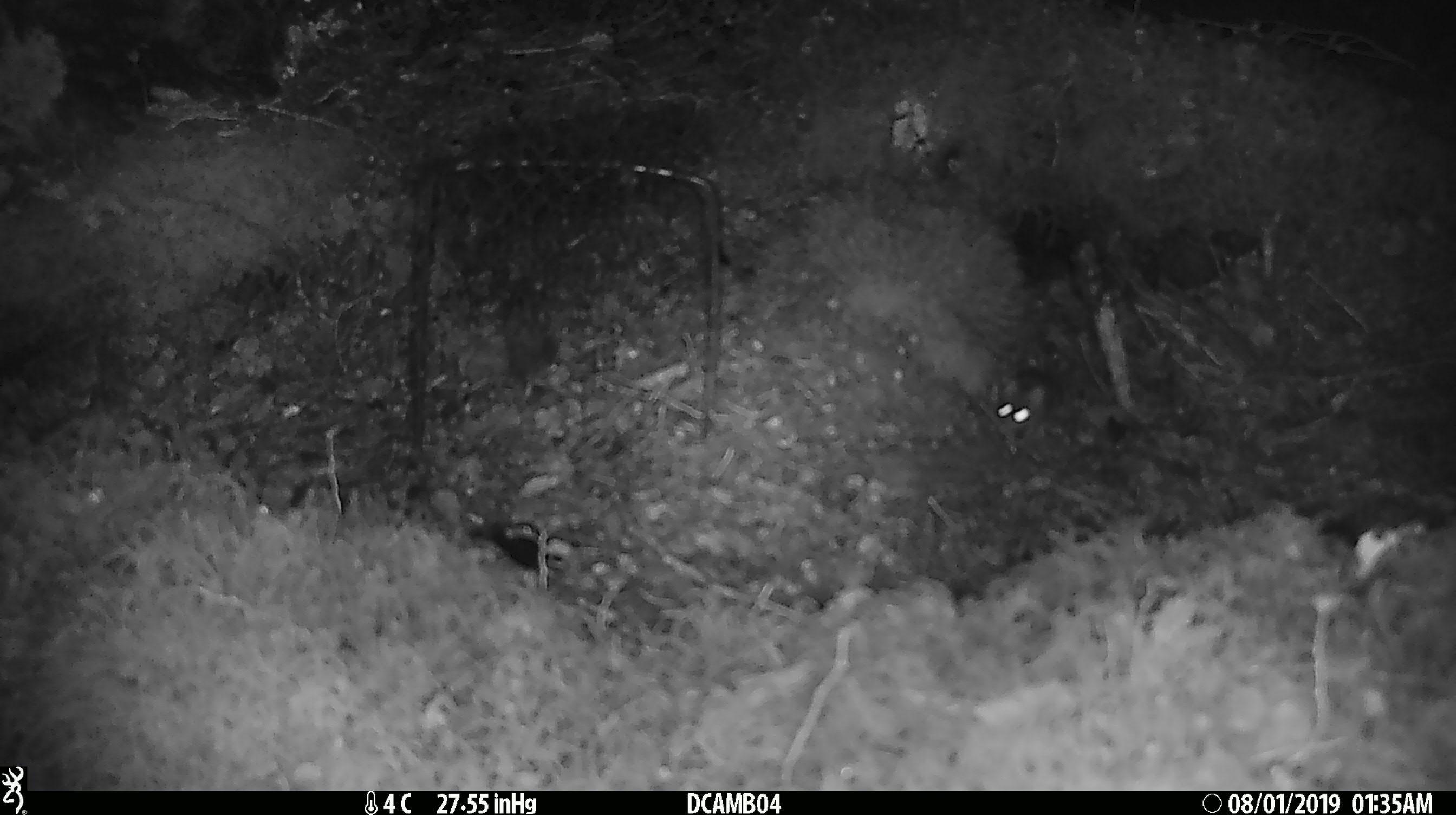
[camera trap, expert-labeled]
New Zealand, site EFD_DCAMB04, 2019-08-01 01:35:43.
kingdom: Animalia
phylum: Chordata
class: Mammalia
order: Rodentia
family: Muridae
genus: Mus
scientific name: Mus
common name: mouse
Mouse (Mus).